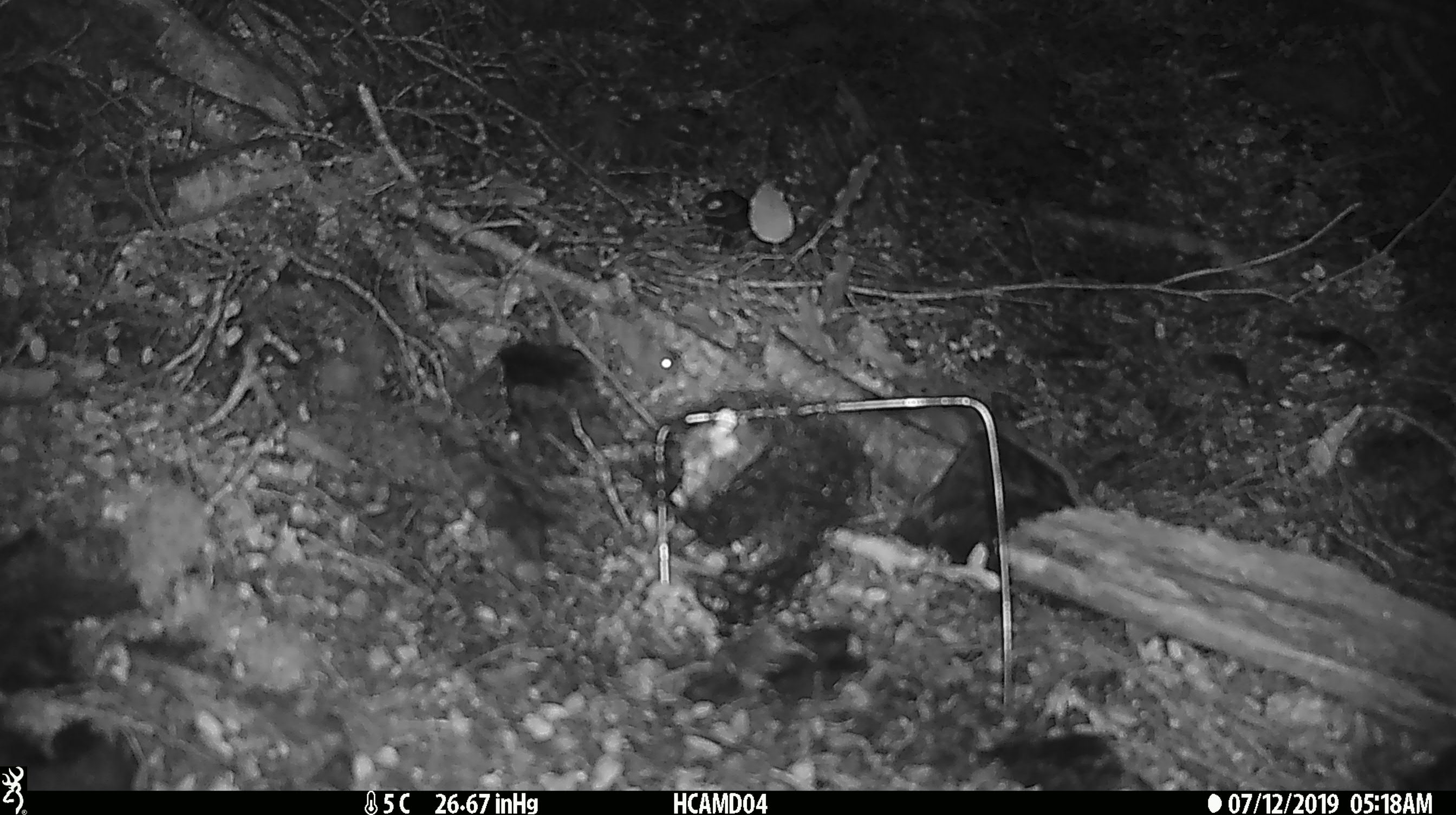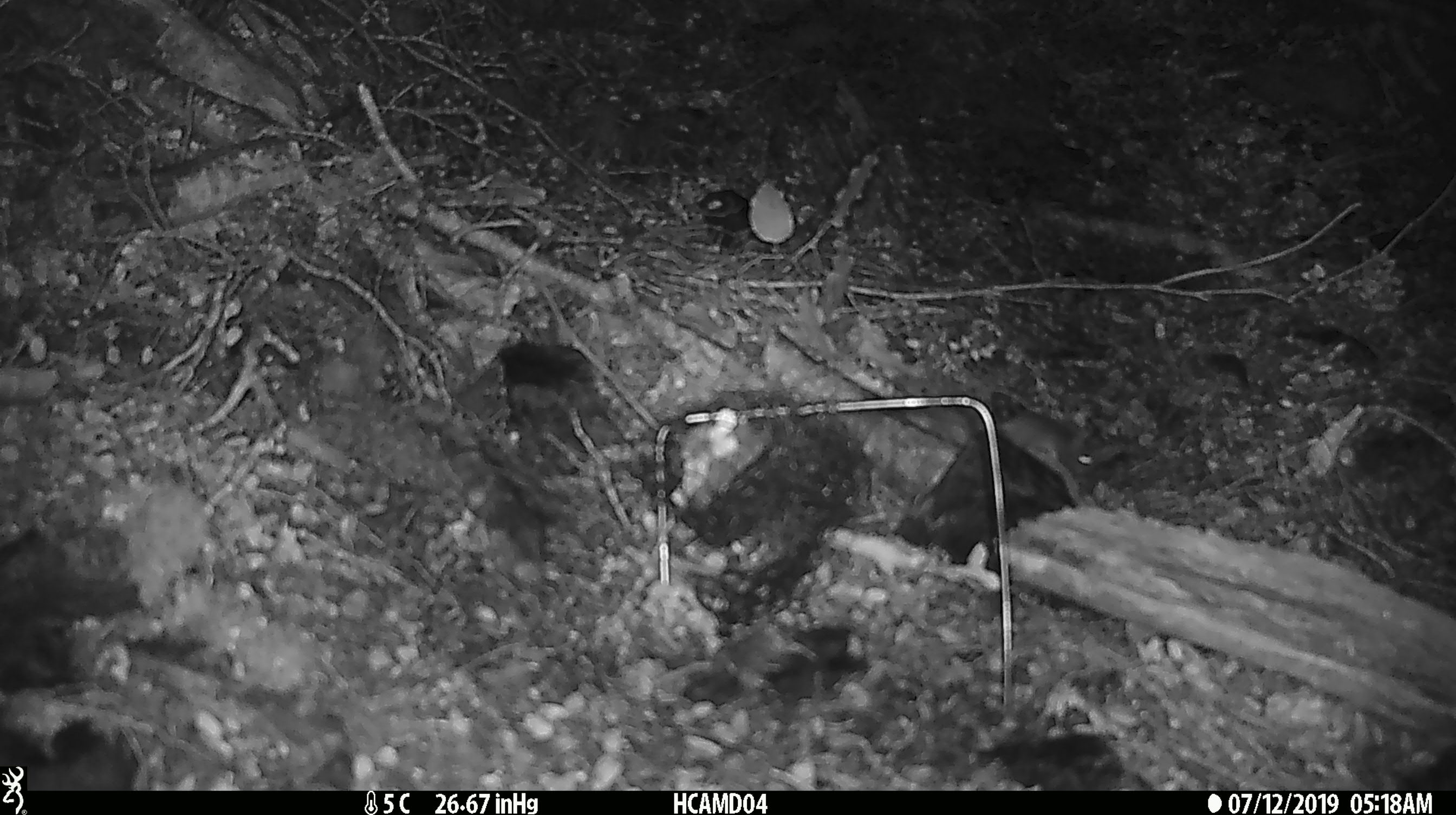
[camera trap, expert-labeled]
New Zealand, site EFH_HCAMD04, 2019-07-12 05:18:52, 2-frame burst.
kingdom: Animalia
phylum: Chordata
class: Mammalia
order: Rodentia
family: Muridae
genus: Mus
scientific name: Mus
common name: mouse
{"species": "mouse (Mus)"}